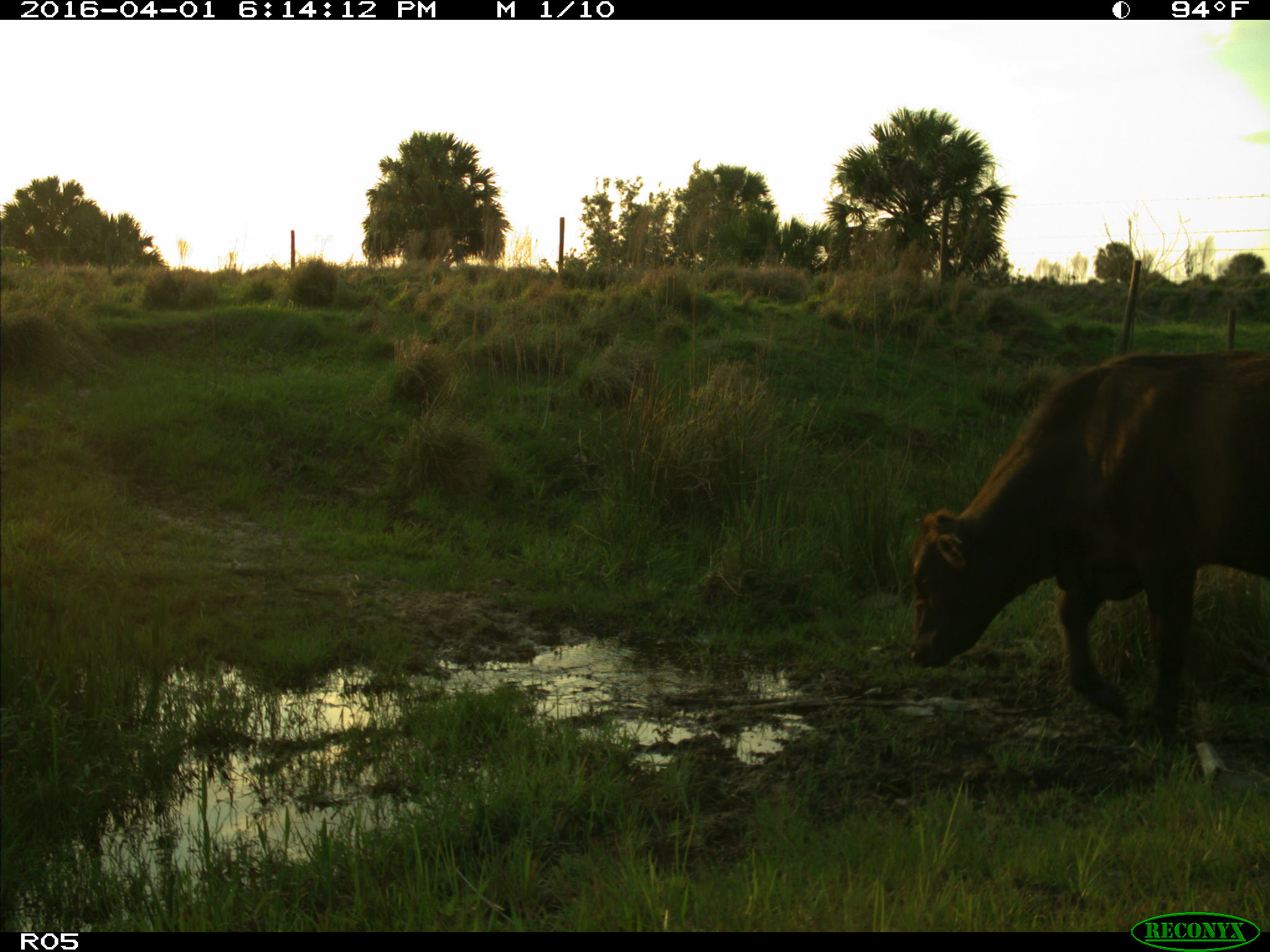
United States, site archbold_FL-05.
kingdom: Animalia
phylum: Chordata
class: Mammalia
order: Artiodactyla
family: Bovidae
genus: Bos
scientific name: Bos taurus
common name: domestic cow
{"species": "Bos taurus (domestic cow)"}